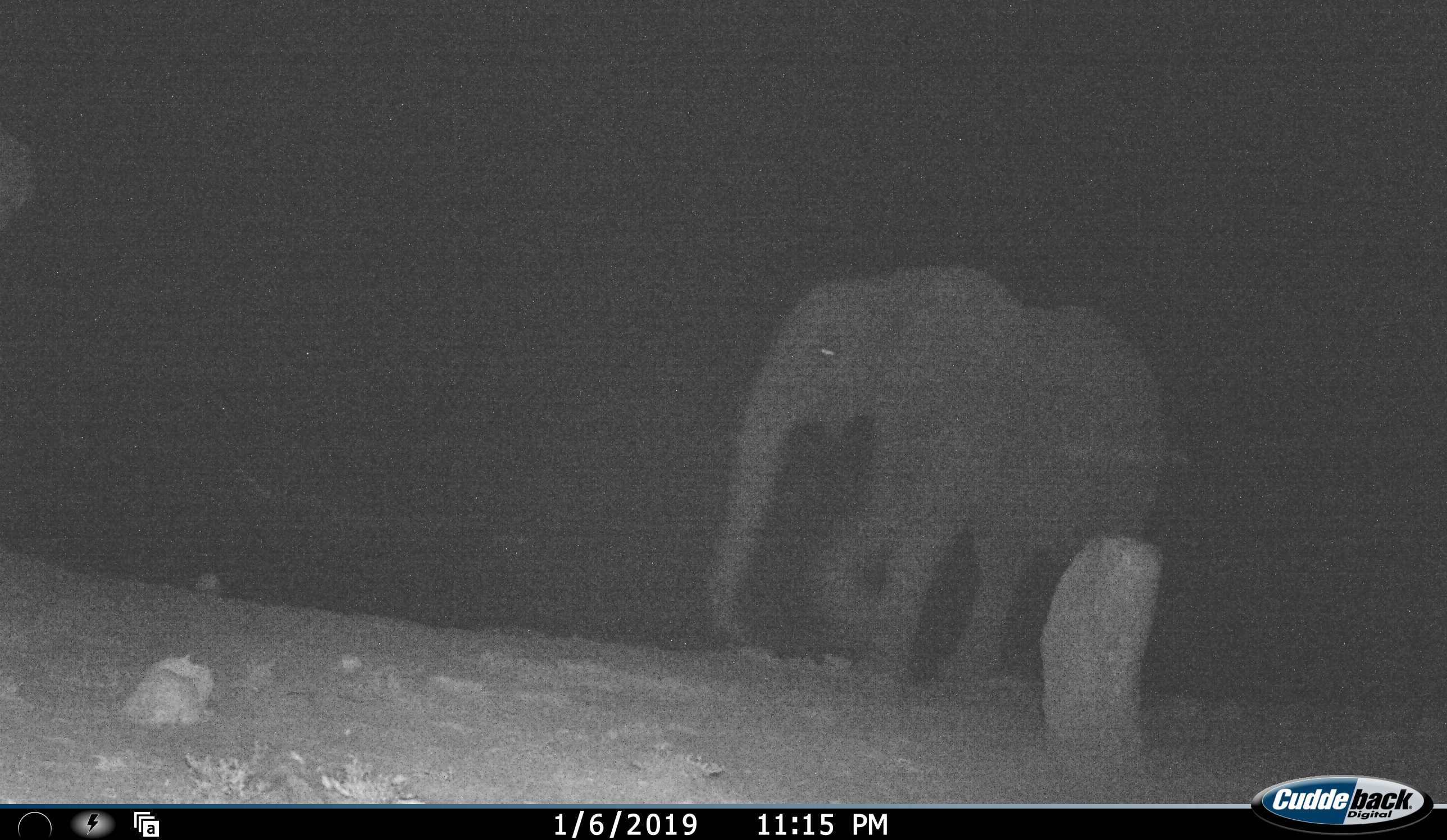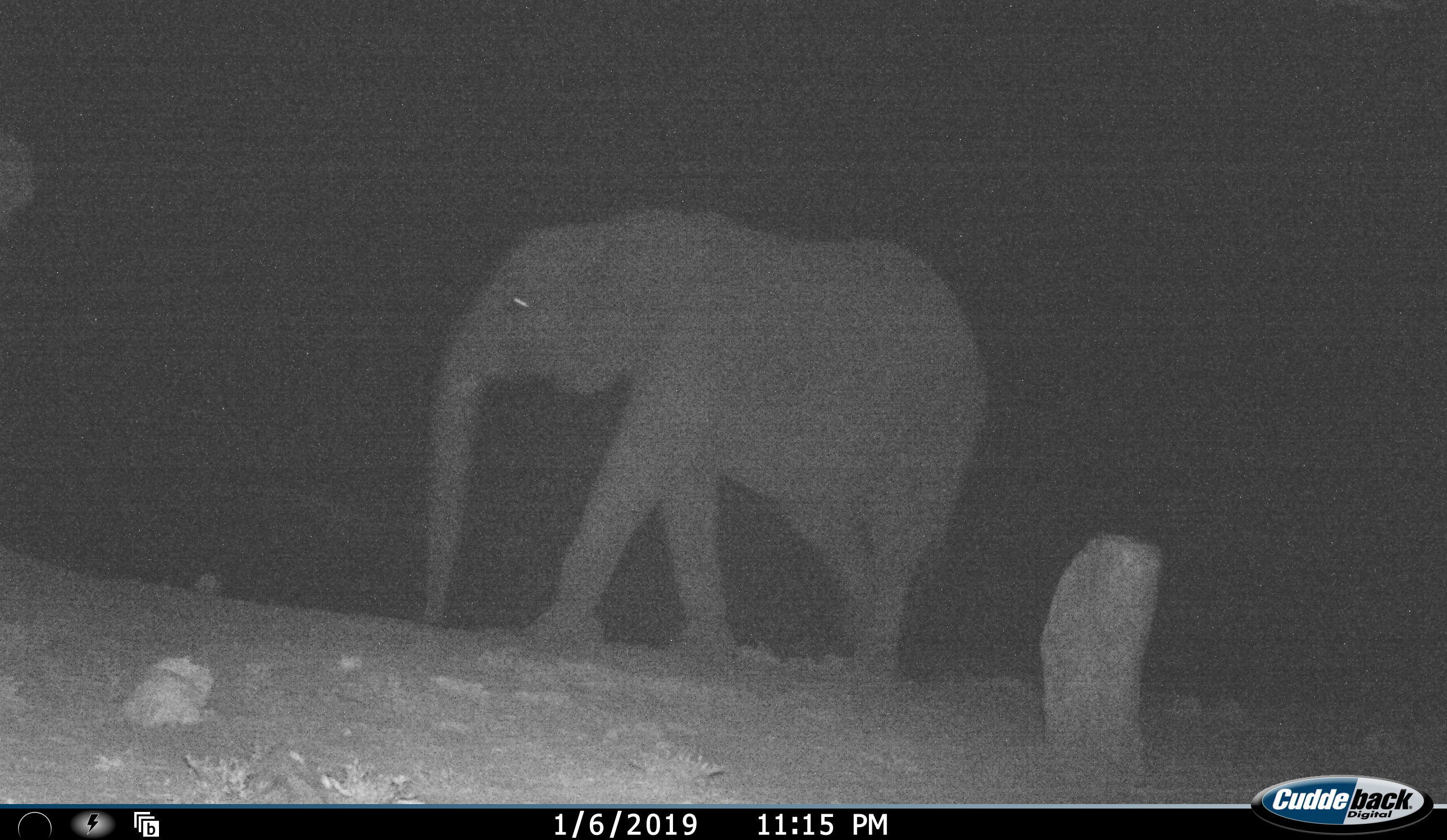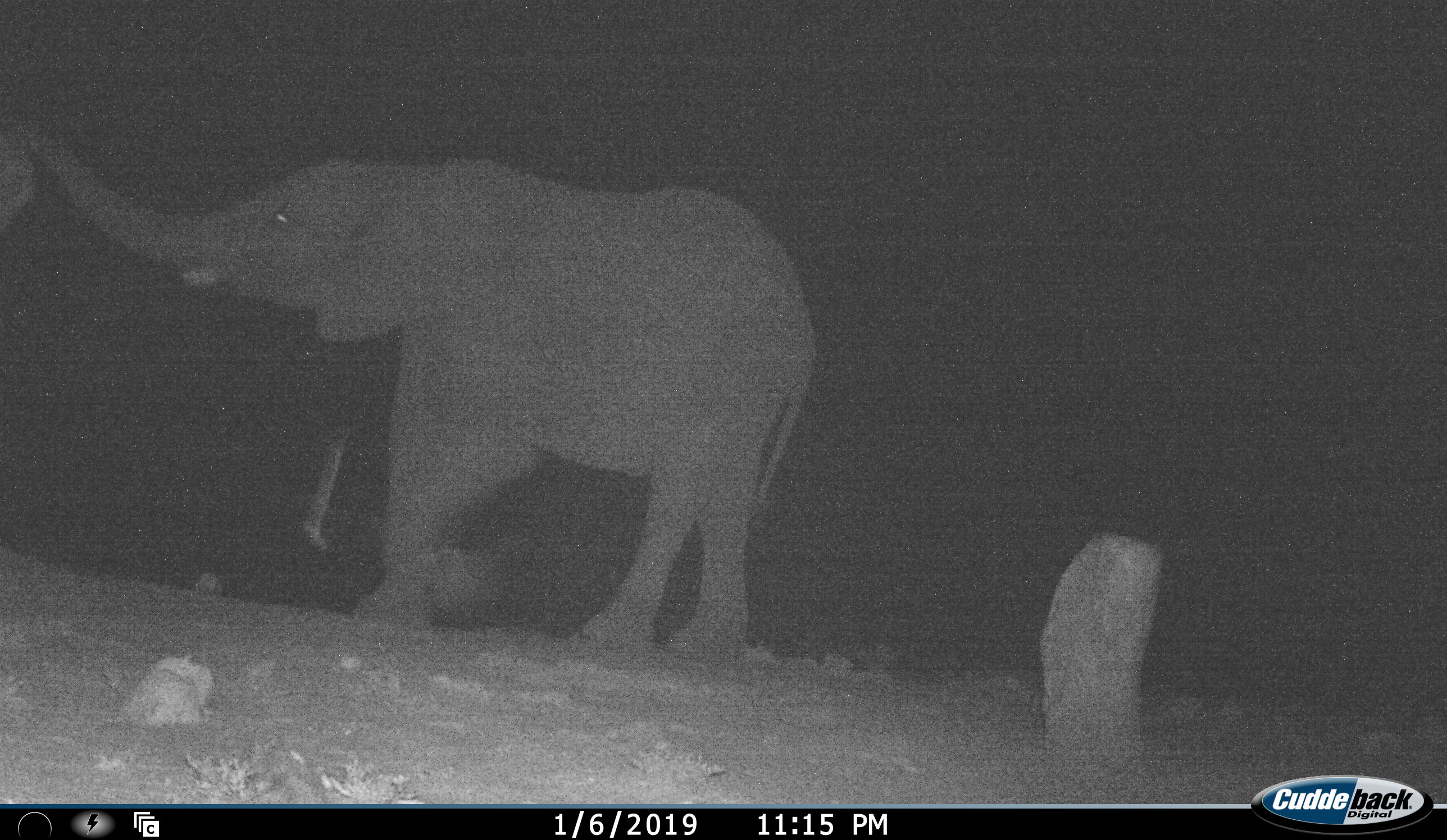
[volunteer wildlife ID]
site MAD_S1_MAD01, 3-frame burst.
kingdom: Animalia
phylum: Chordata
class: Mammalia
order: Proboscidea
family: Elephantidae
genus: Loxodonta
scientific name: Loxodonta africana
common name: african bush elephant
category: elephant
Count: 1.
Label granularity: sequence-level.